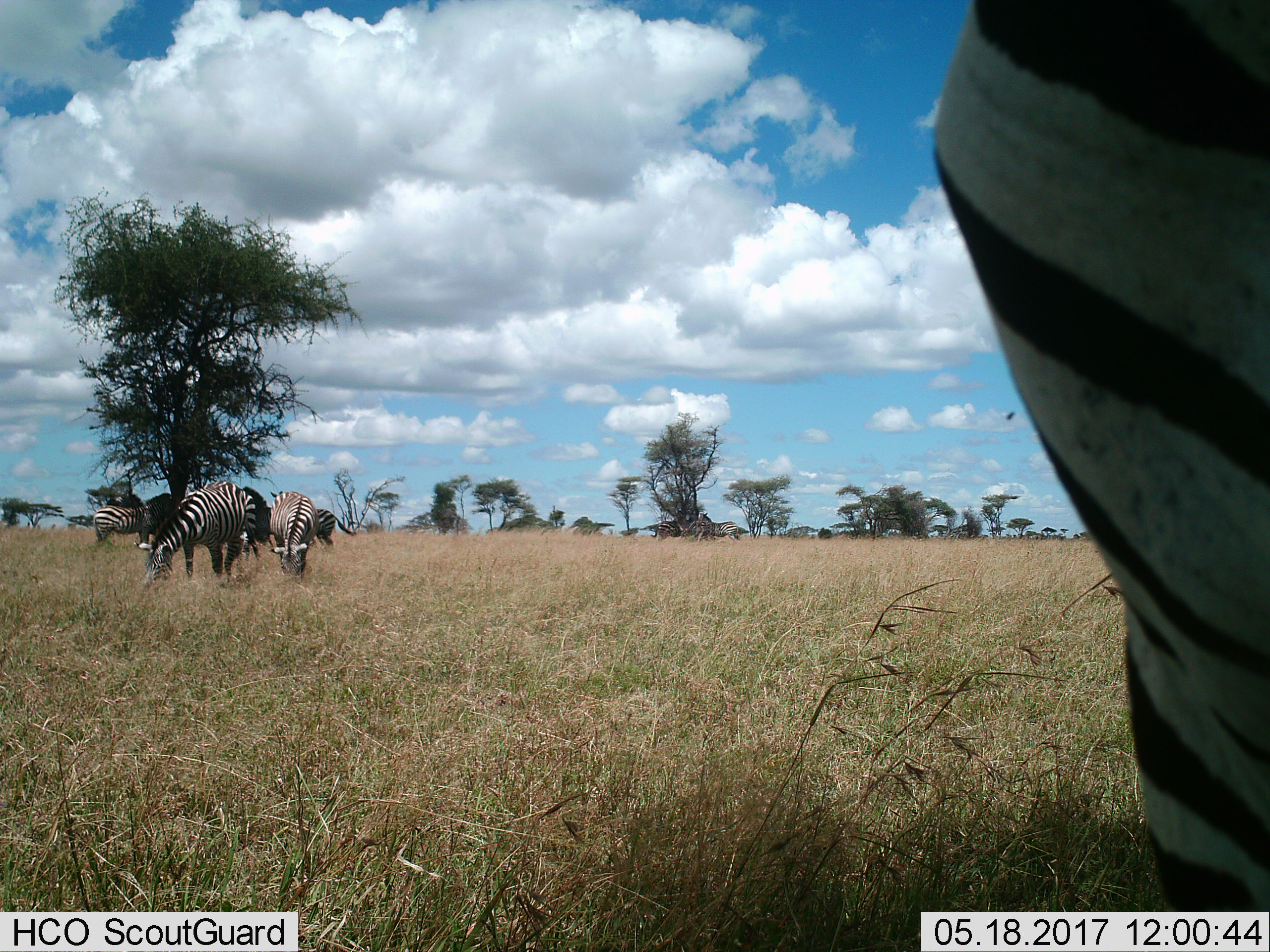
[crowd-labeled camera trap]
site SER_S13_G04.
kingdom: Animalia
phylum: Chordata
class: Mammalia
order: Perissodactyla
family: Equidae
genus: Equus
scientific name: Equus quagga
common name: plains zebra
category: zebraplains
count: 7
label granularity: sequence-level